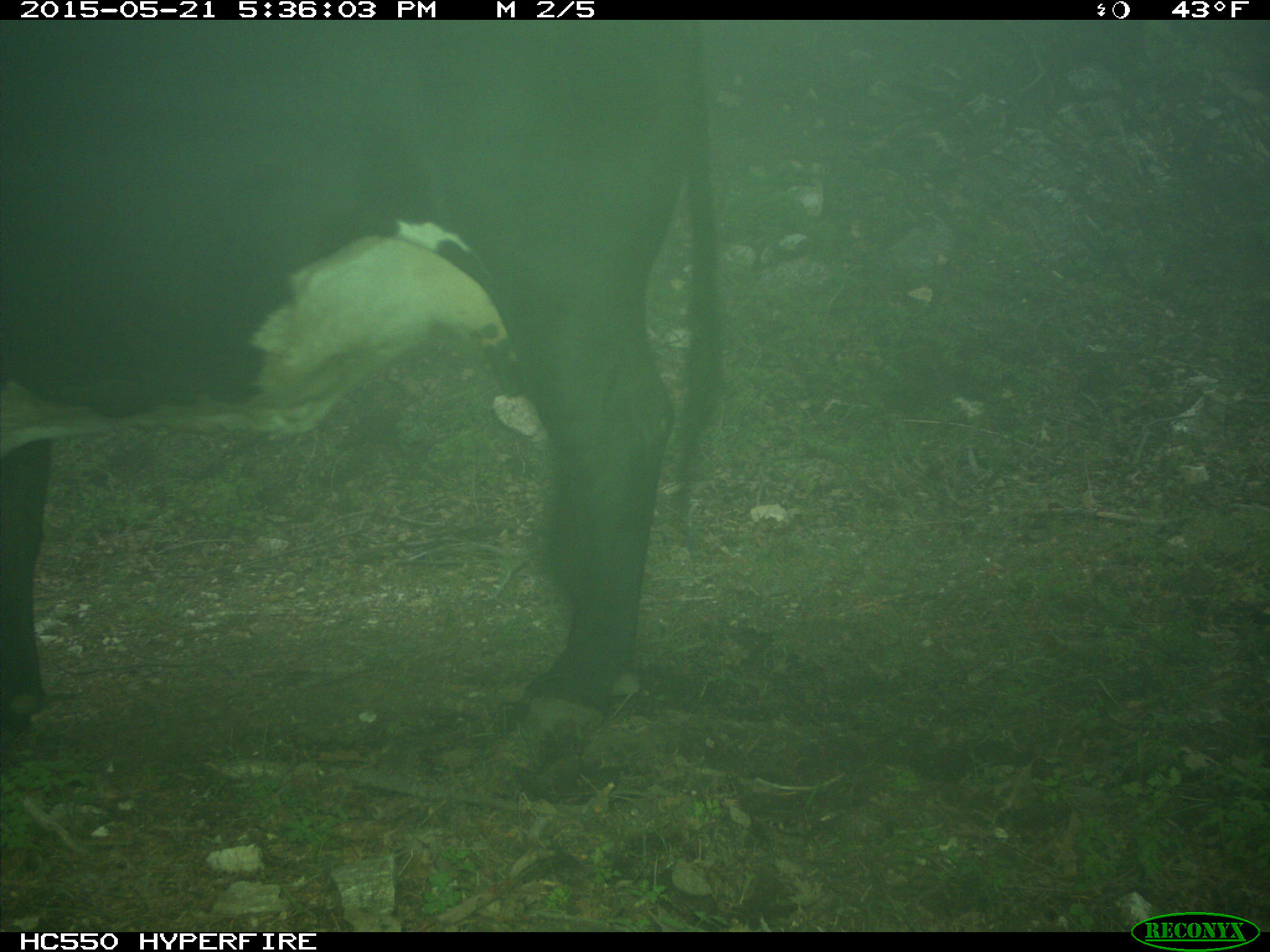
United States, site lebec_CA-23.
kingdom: Animalia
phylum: Chordata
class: Mammalia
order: Artiodactyla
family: Bovidae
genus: Bos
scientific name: Bos taurus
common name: domestic cow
Bos taurus (domestic cow).